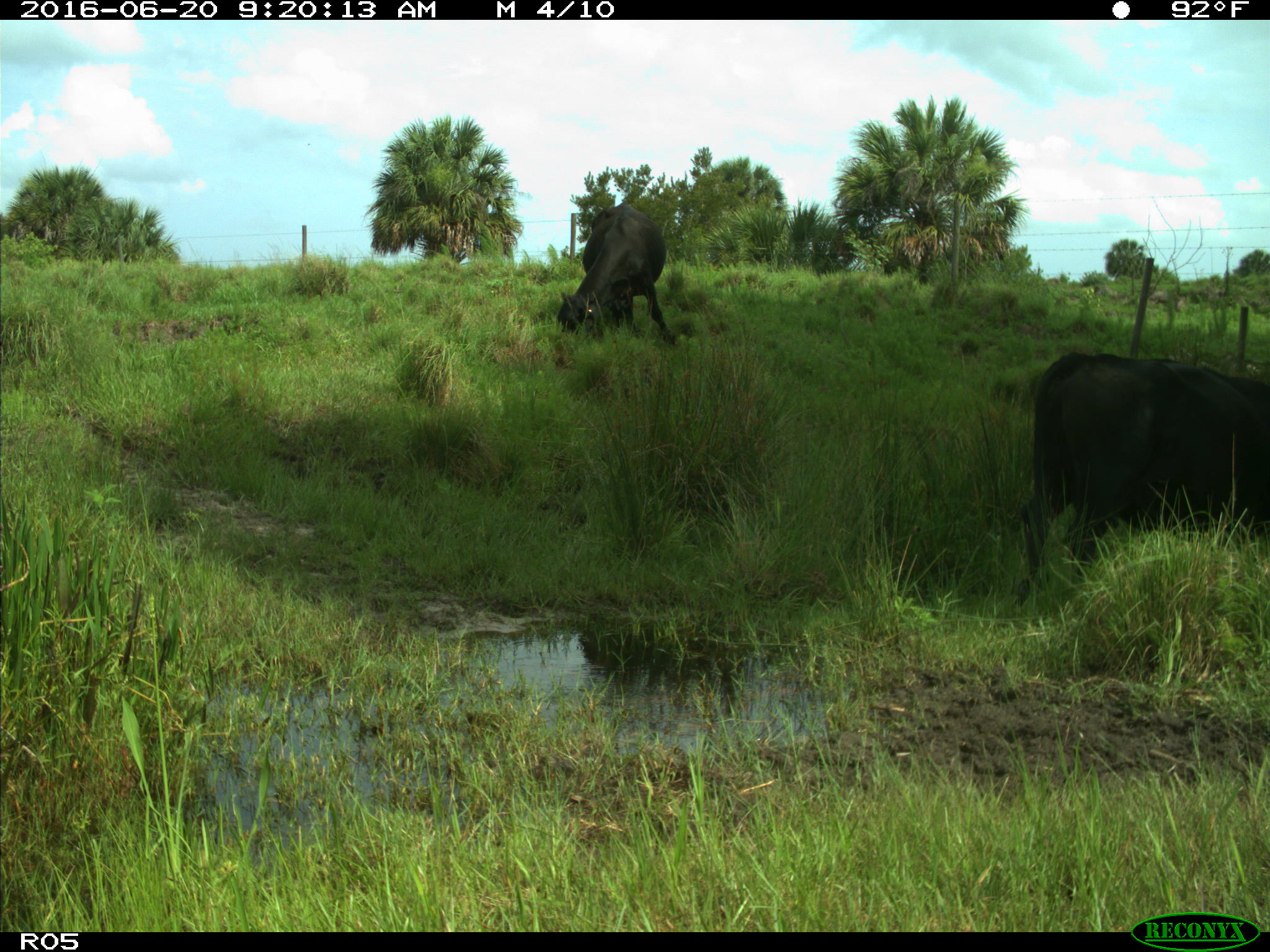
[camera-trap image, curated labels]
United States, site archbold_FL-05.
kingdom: Animalia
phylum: Chordata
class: Mammalia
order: Artiodactyla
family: Bovidae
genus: Bos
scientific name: Bos taurus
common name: domestic cow